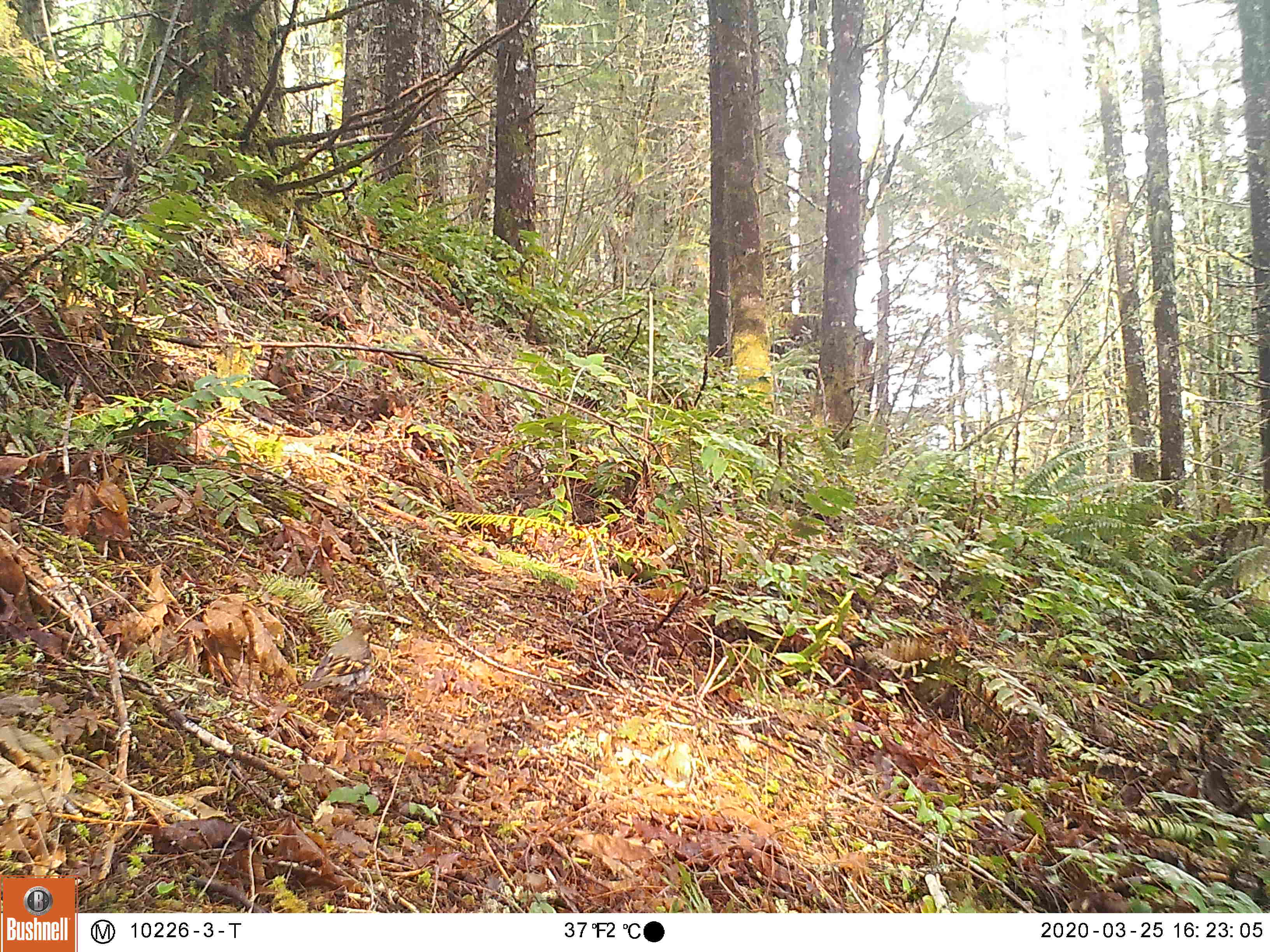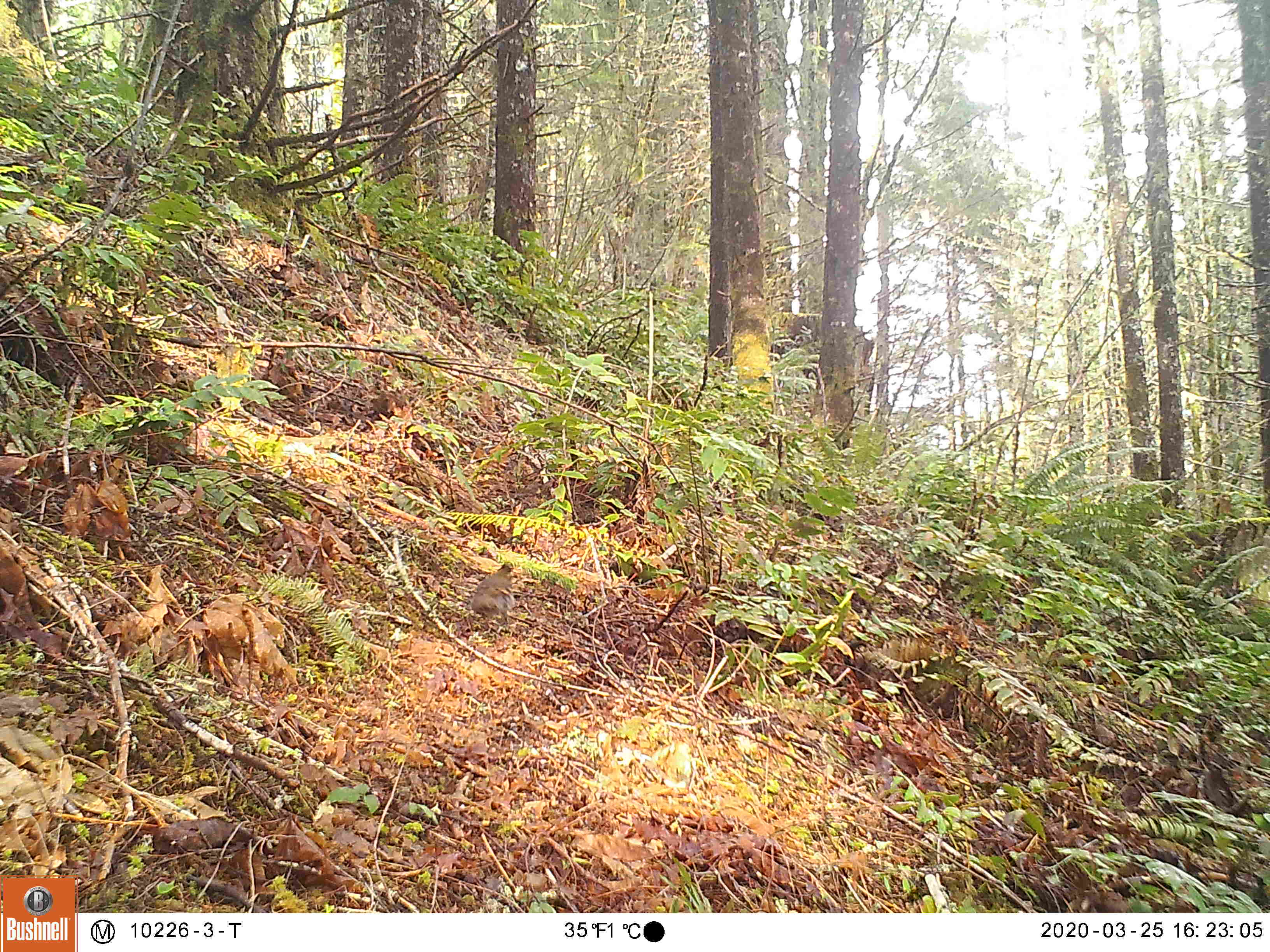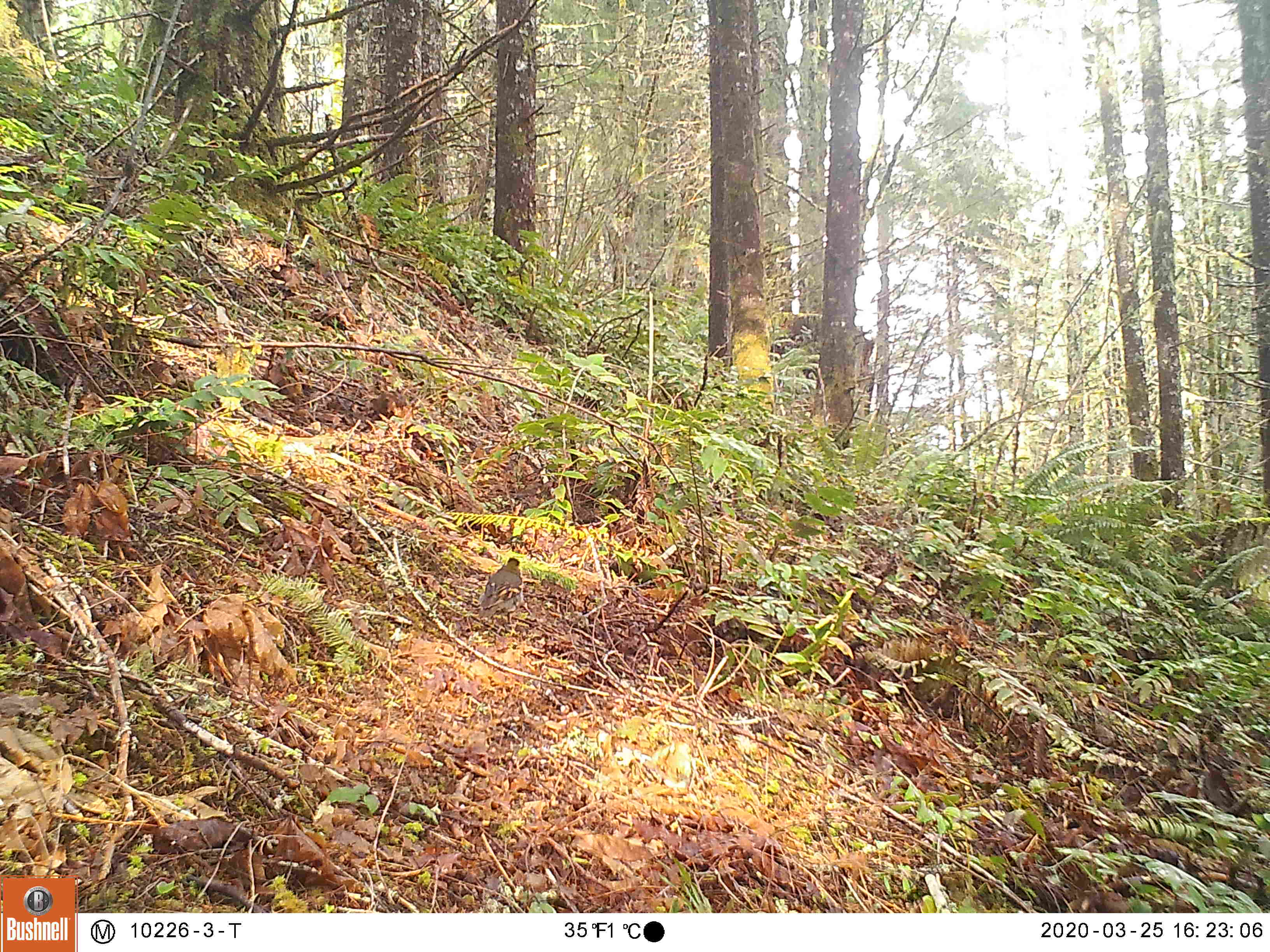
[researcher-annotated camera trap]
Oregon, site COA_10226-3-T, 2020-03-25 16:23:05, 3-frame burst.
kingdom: Animalia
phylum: Chordata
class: Aves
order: Passeriformes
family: Turdidae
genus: Ixoreus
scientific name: Ixoreus naevius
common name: varied thrush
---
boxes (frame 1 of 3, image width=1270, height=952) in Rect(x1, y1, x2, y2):
varied thrush: Rect(311, 618, 384, 709)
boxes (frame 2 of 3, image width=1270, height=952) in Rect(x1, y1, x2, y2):
varied thrush: Rect(467, 559, 518, 637)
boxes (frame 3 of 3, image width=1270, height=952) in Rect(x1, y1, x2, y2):
varied thrush: Rect(472, 555, 526, 624)